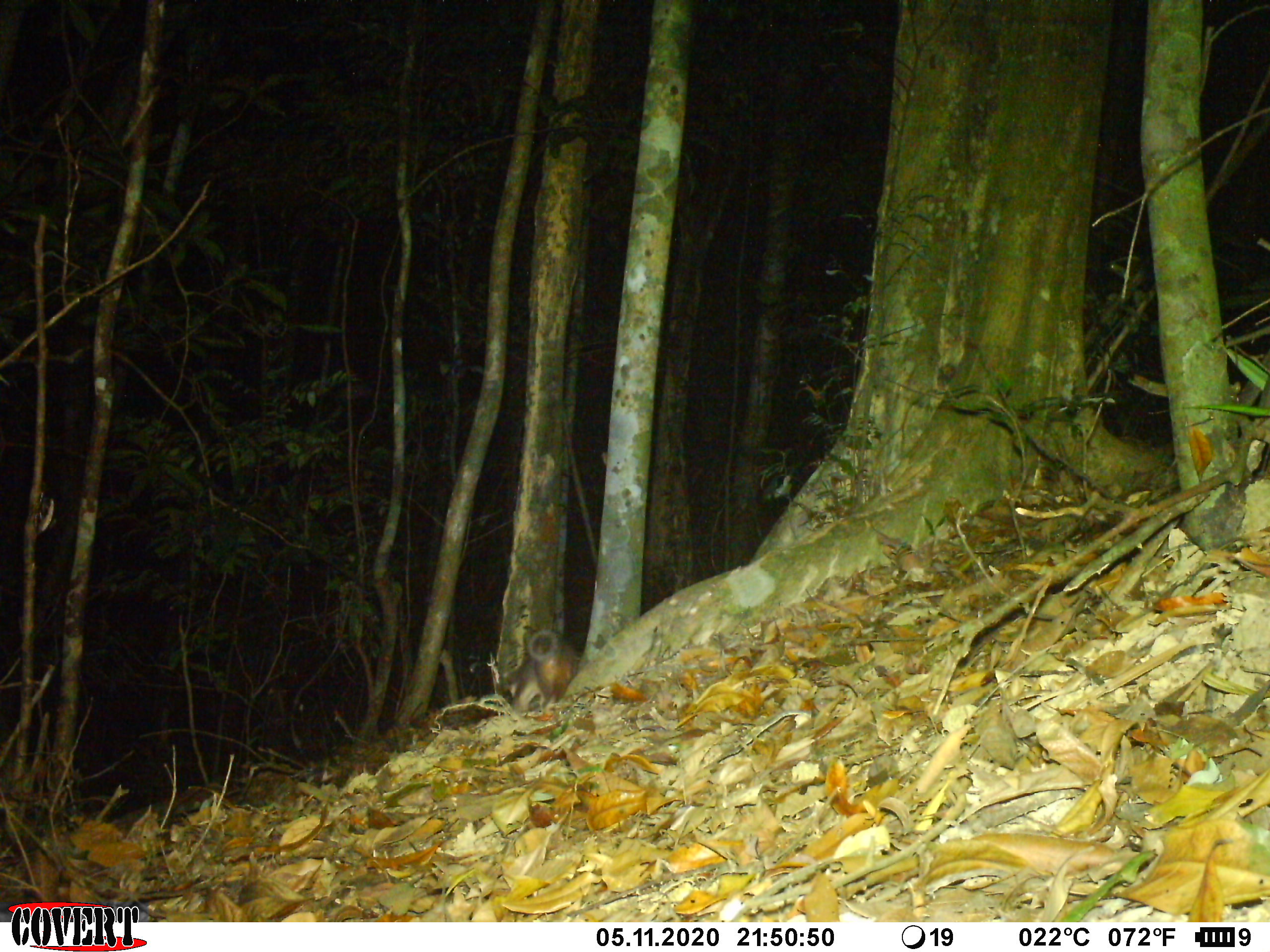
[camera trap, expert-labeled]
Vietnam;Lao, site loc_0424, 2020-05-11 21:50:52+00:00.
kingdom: Animalia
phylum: Chordata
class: Mammalia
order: Carnivora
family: Mustelidae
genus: Melogale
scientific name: Melogale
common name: ferret badger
Ferret badger (Melogale). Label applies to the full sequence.